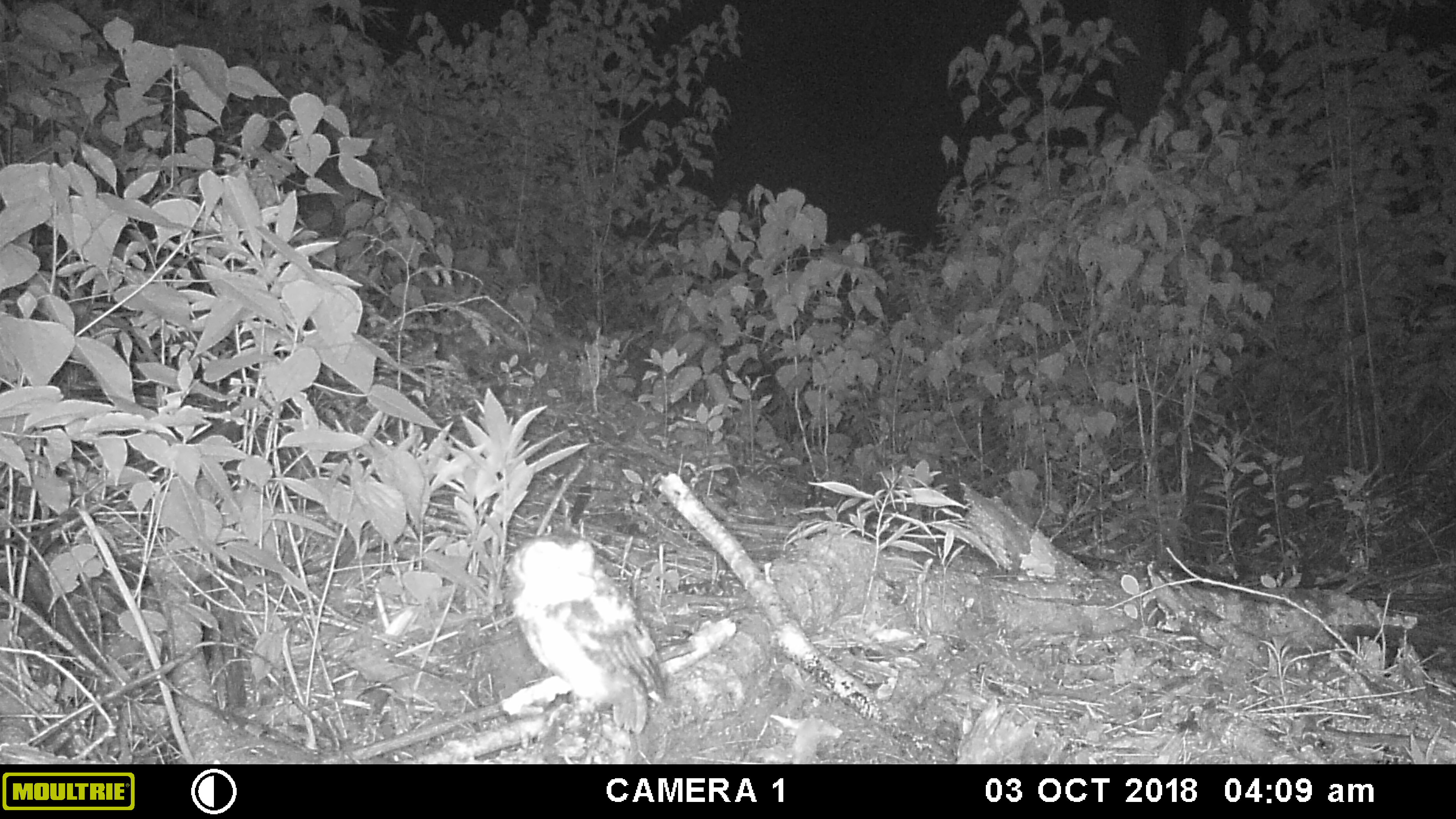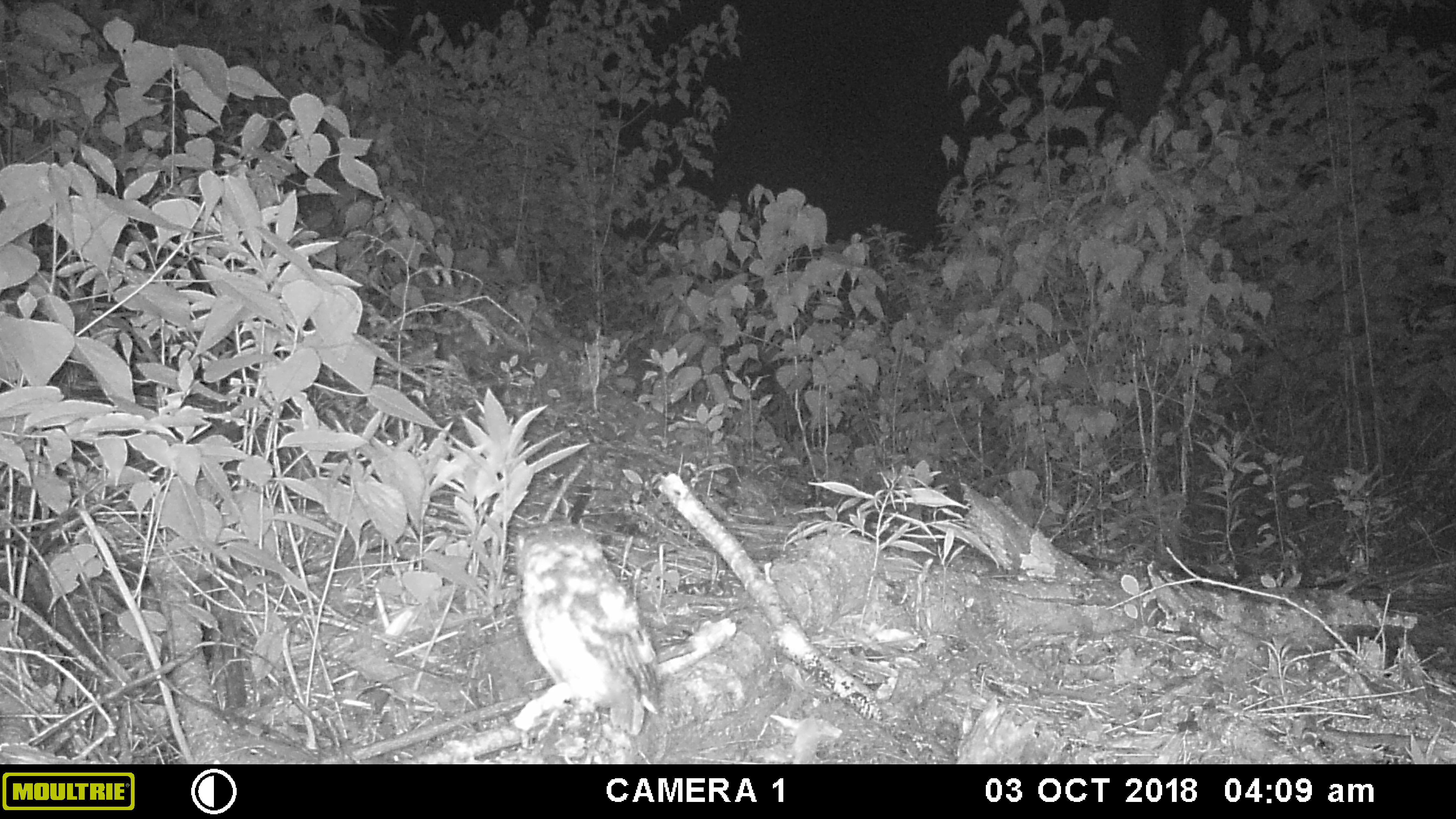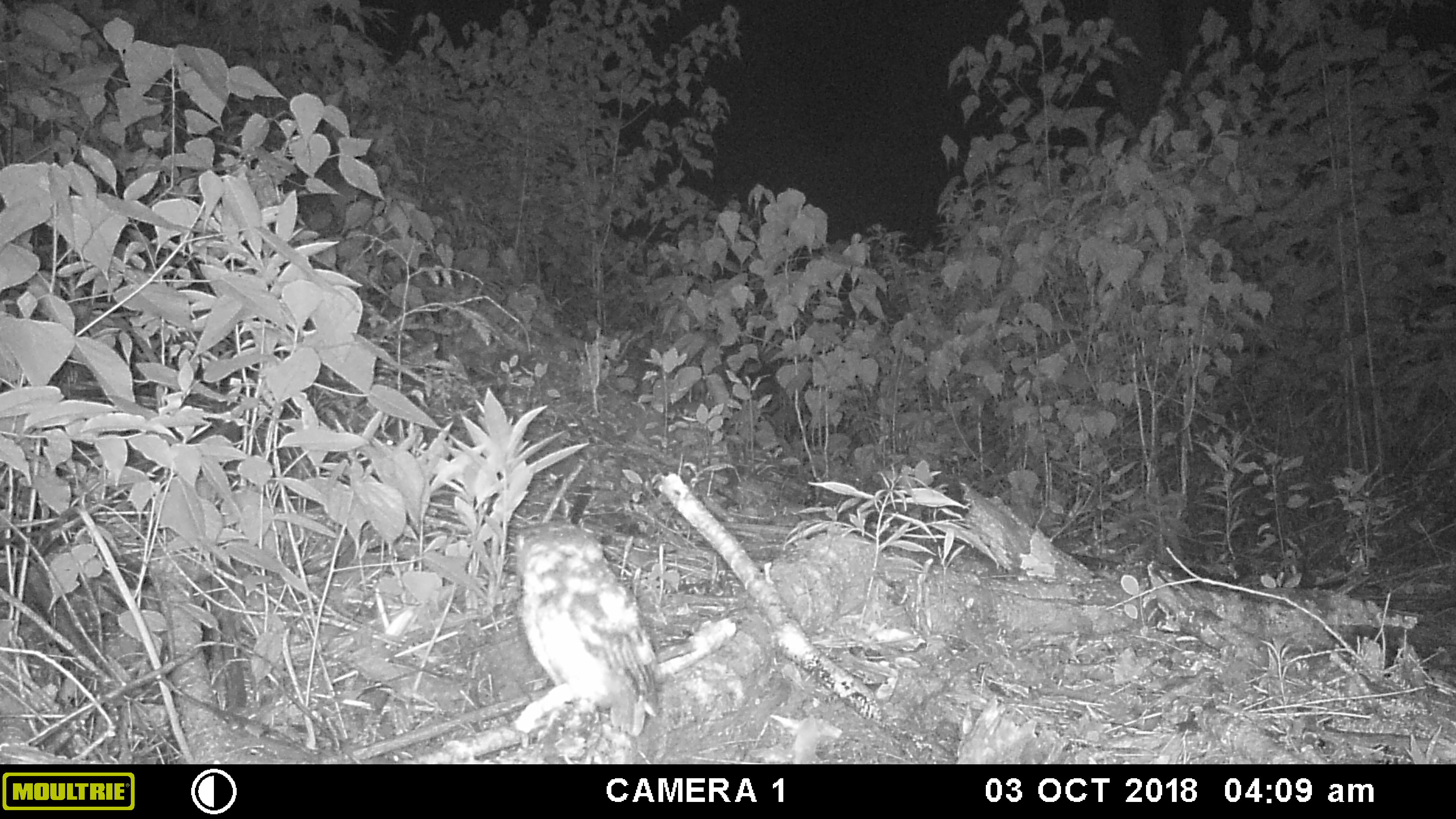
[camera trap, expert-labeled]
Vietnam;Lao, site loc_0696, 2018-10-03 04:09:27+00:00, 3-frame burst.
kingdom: Animalia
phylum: Chordata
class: Aves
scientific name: Aves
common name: bird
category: unidentified bird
Unidentified bird (bird) (Aves). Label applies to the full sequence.